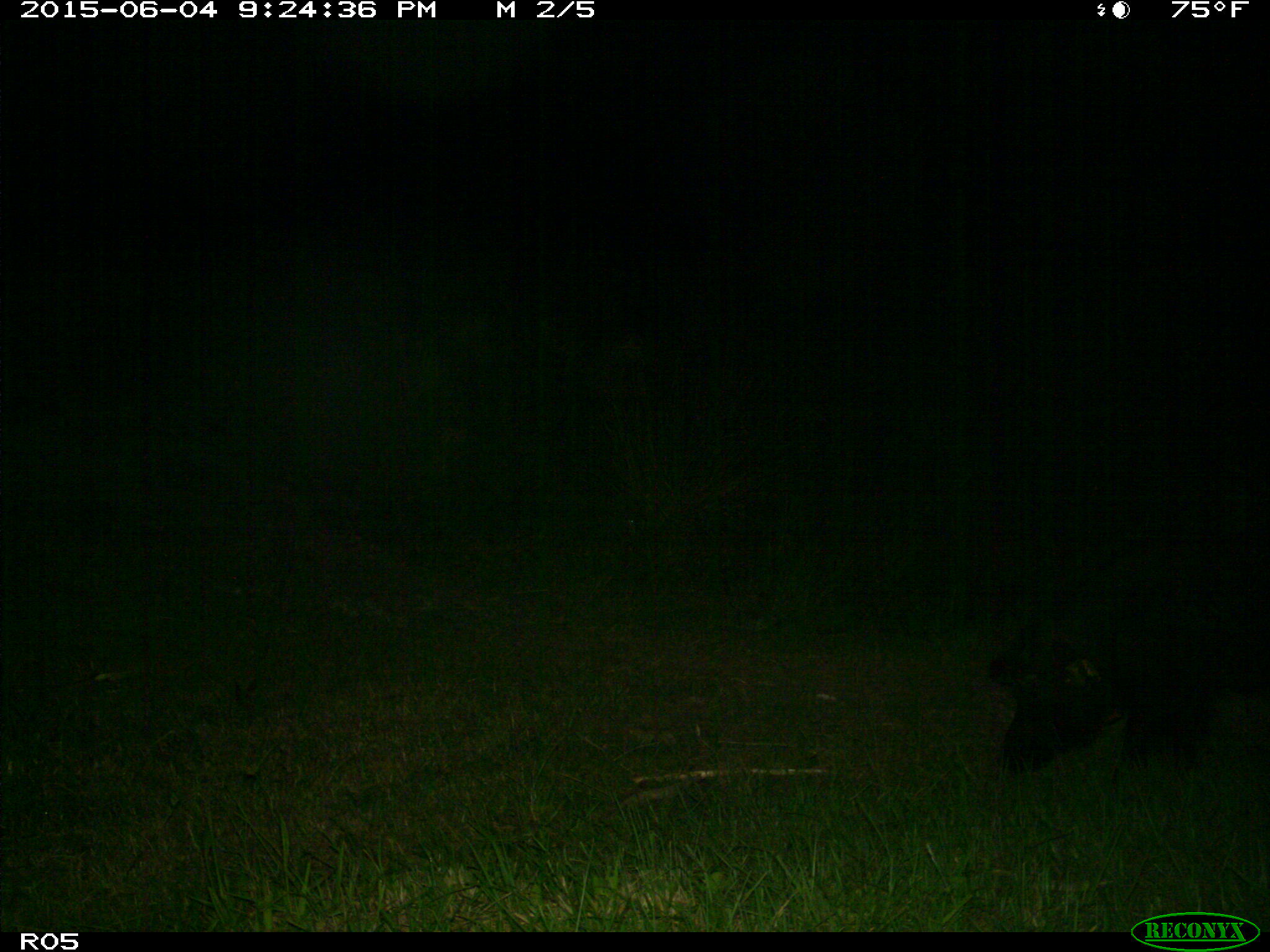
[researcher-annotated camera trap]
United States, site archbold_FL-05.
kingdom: Animalia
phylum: Chordata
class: Mammalia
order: Artiodactyla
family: Suidae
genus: Sus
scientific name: Sus scrofa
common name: wild boar